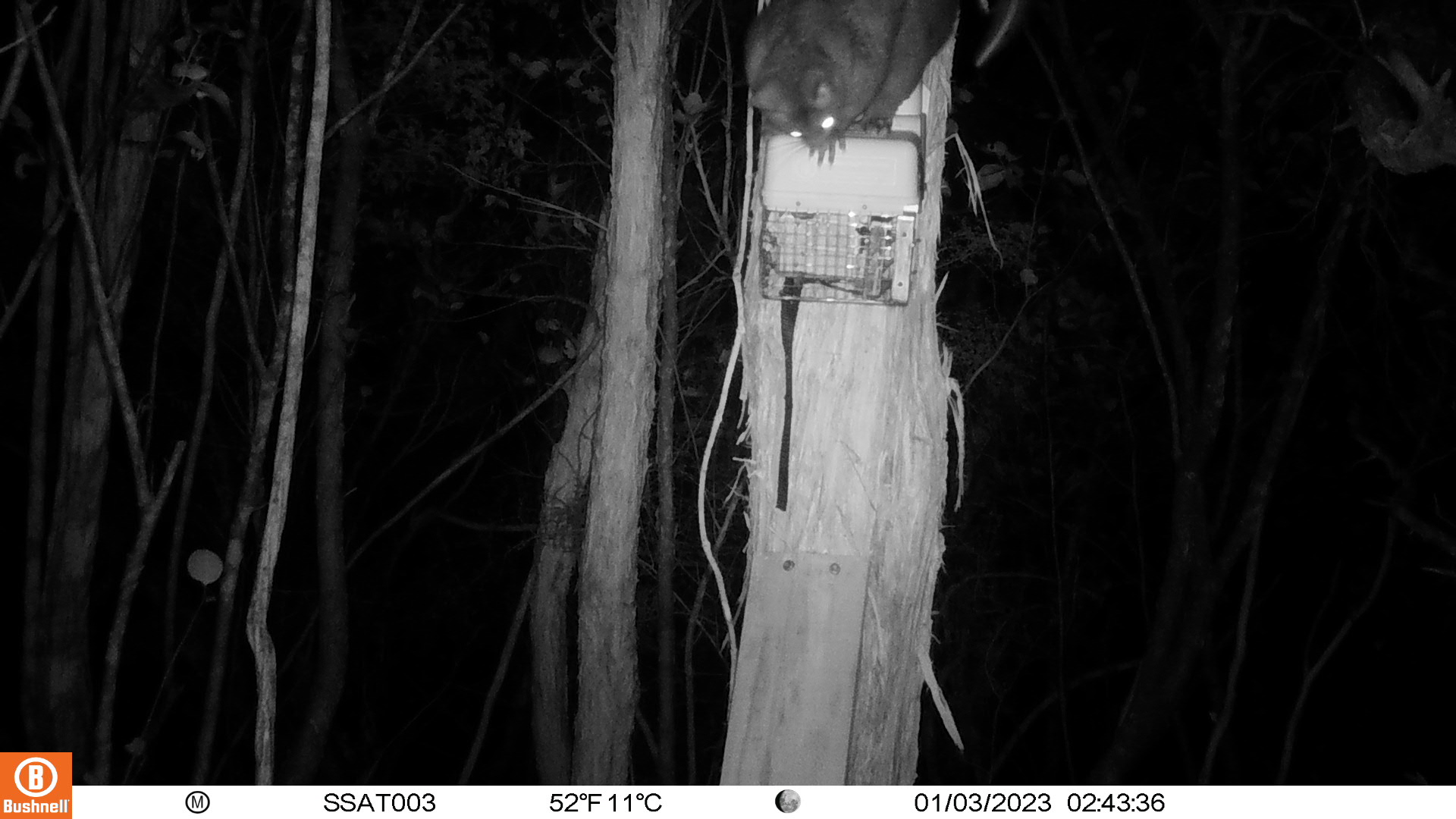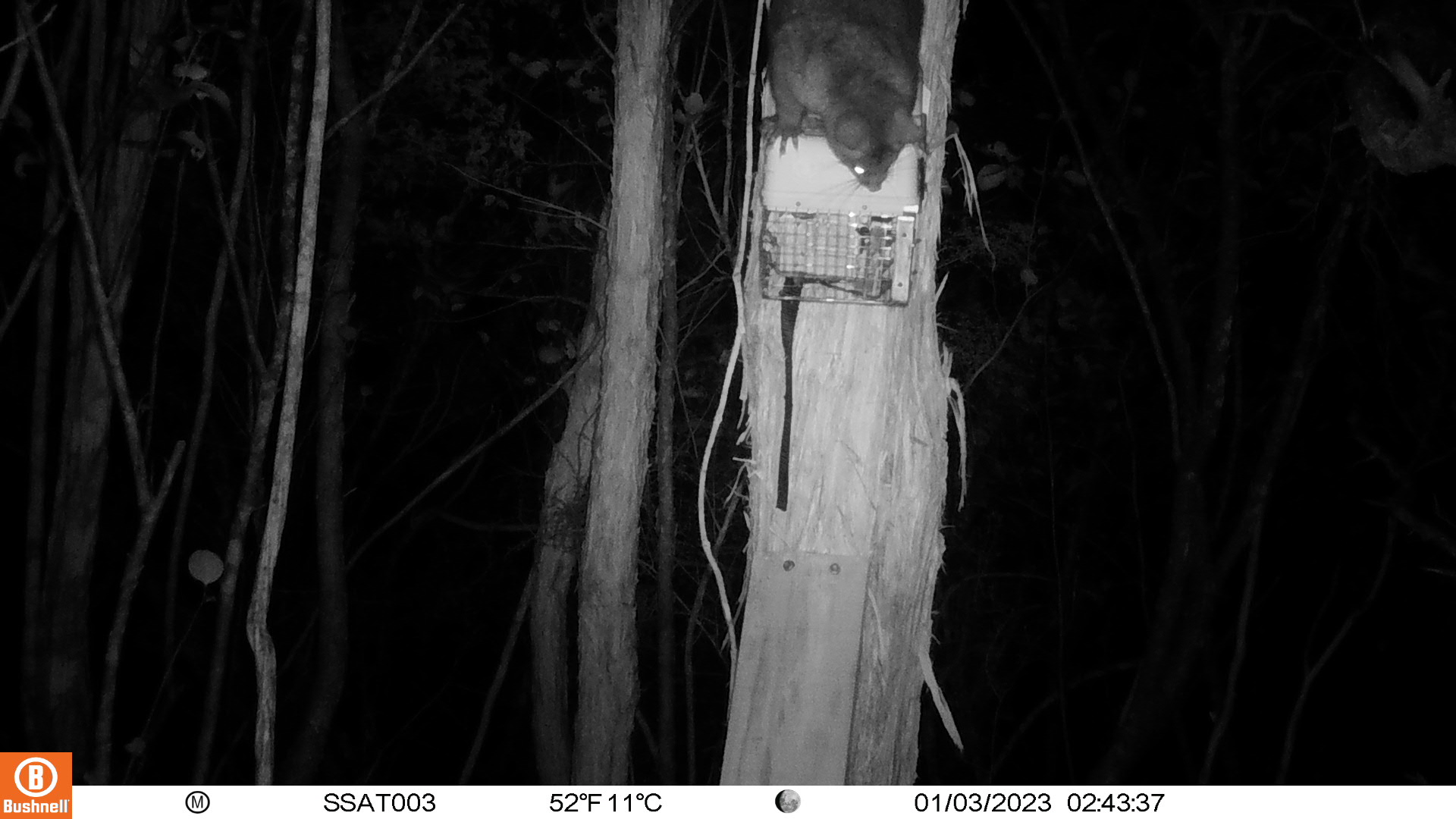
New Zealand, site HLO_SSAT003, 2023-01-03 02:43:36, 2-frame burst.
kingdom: Animalia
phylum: Chordata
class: Mammalia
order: Diprotodontia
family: Phalangeridae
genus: Trichosurus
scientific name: Trichosurus vulpecula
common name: common brushtail possum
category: possum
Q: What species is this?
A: Possum (common brushtail possum) (Trichosurus vulpecula).